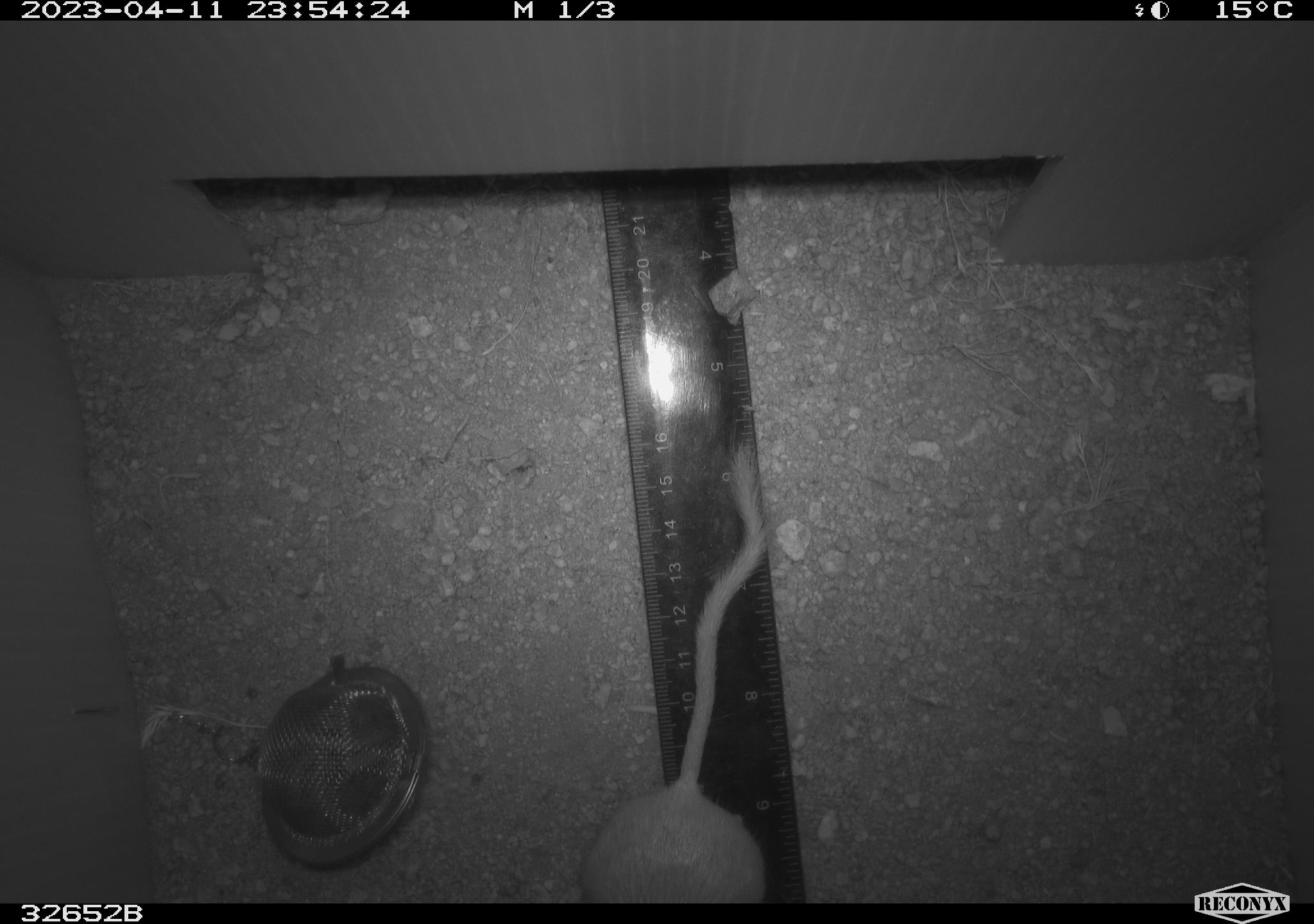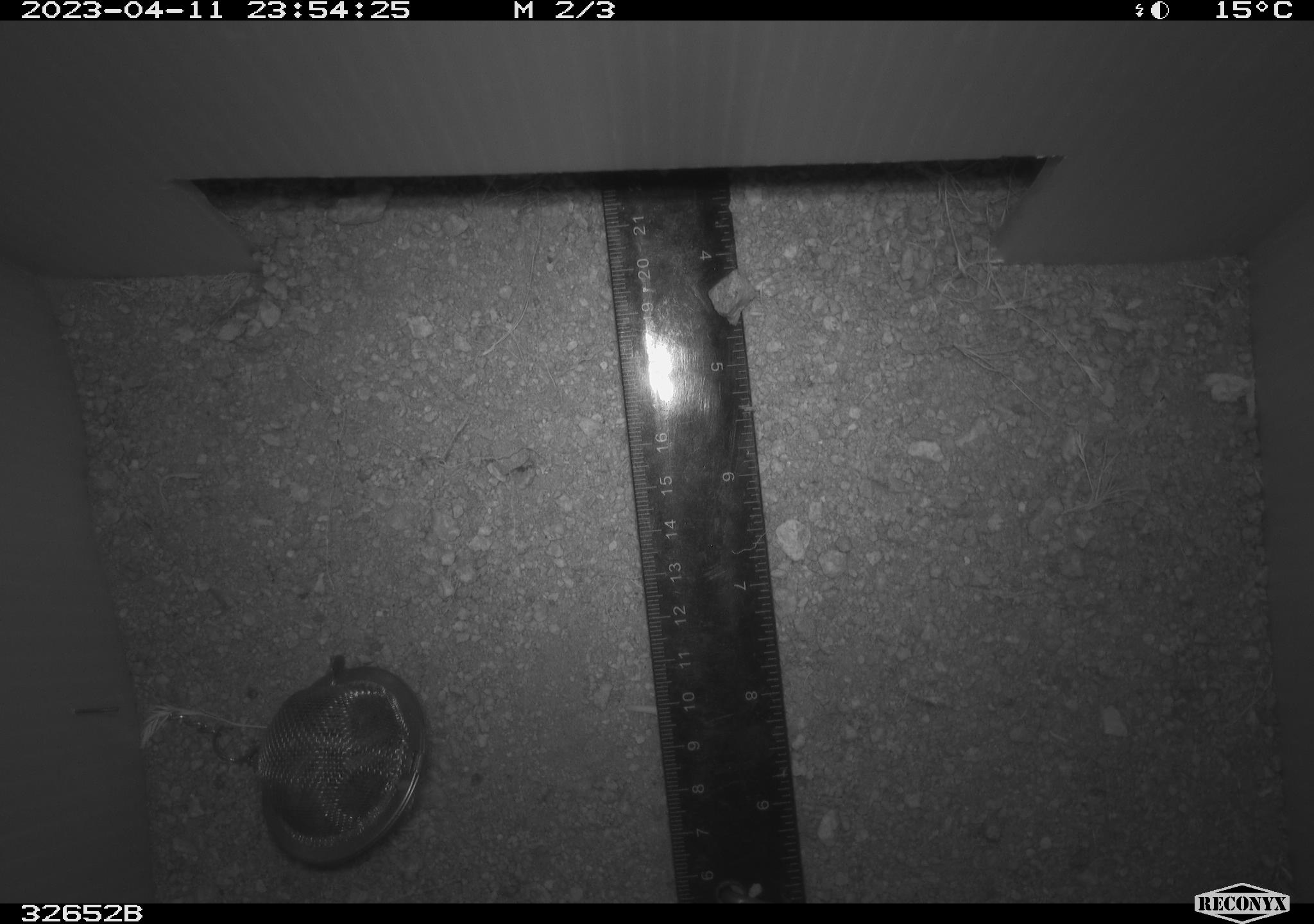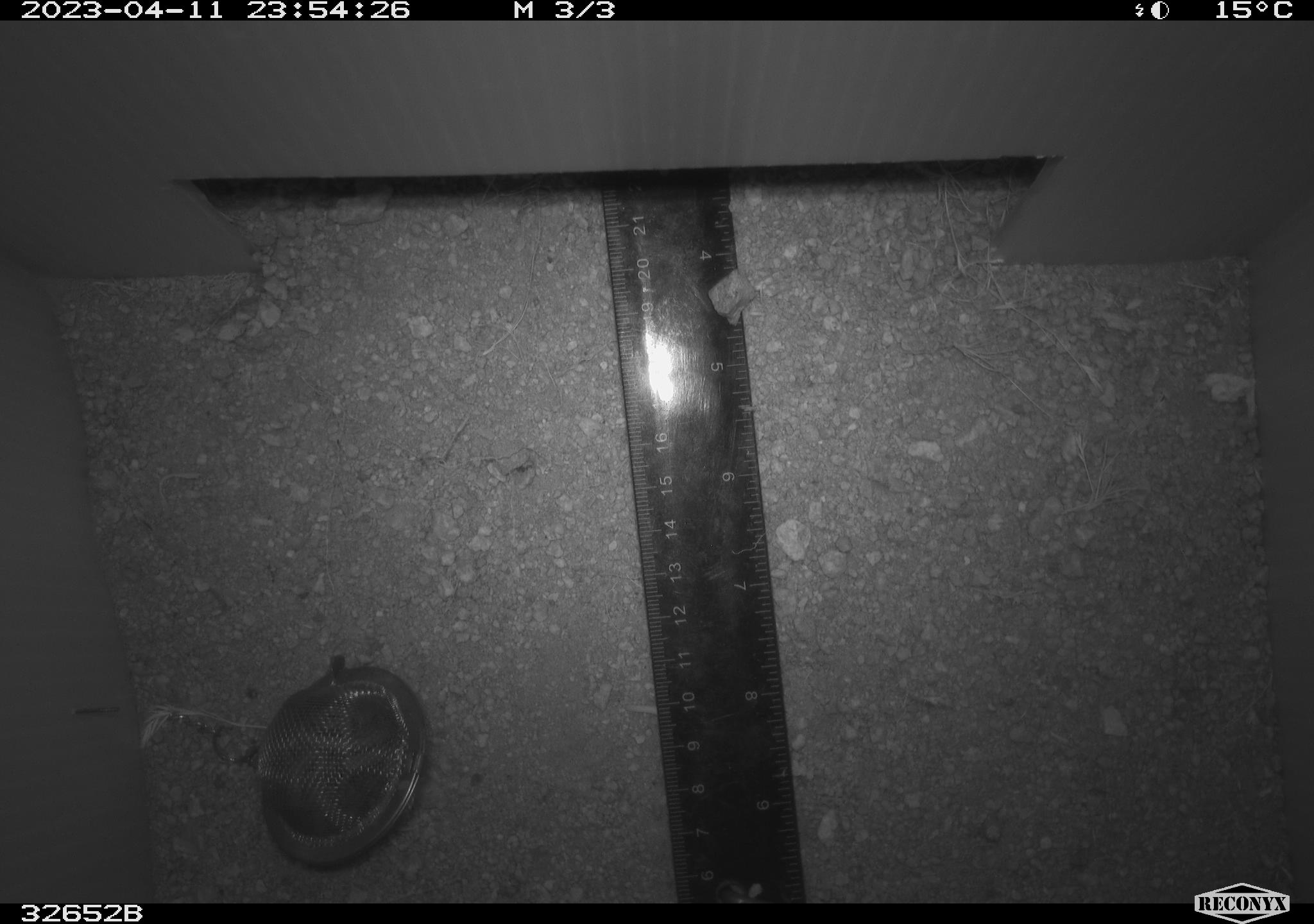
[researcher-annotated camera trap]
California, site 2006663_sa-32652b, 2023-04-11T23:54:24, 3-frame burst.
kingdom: Animalia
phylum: Chordata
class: Mammalia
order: Rodentia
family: Heteromyidae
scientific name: Heteromyidae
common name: kangaroo rats and pocket mice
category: heteromyidae family